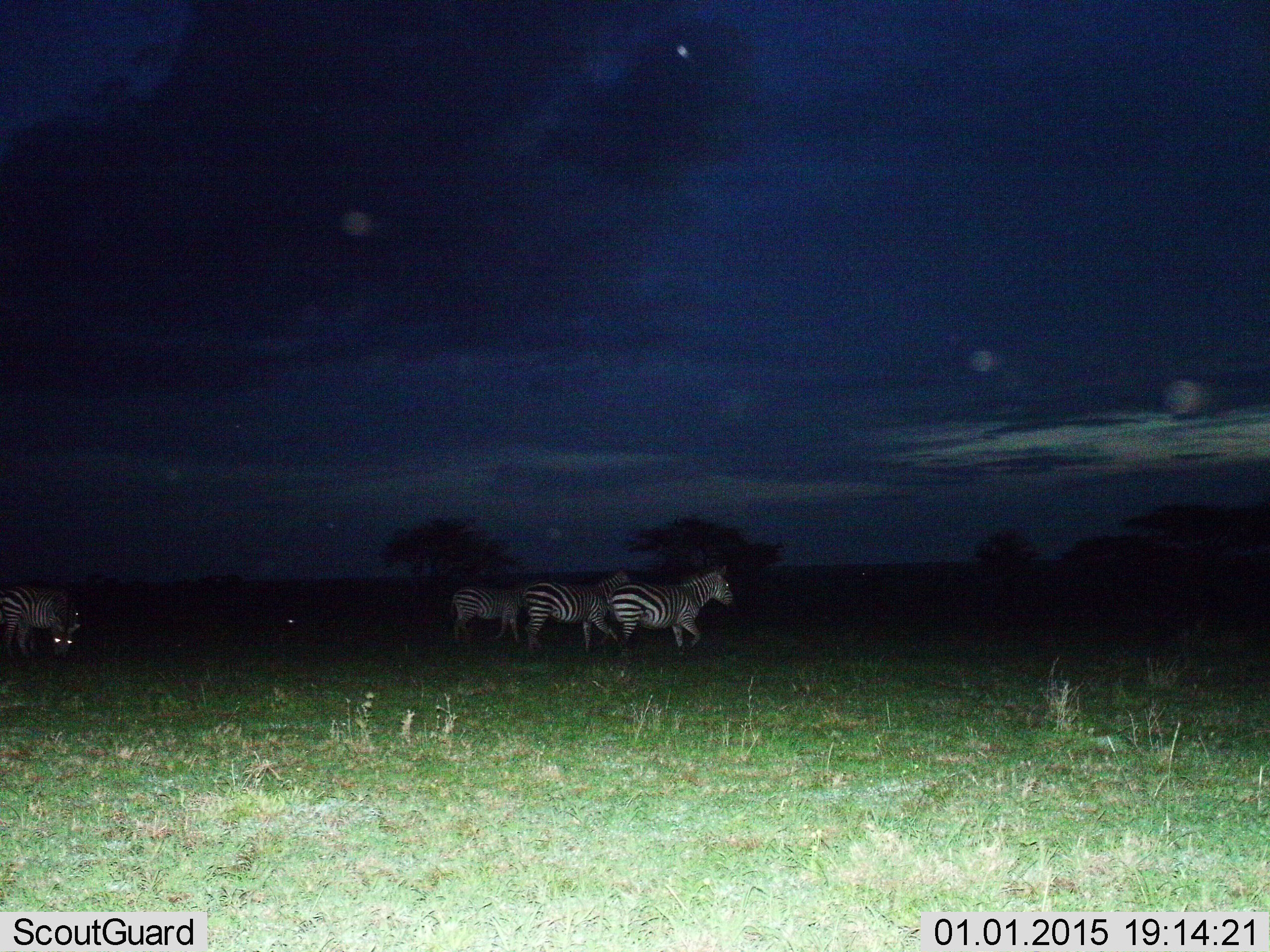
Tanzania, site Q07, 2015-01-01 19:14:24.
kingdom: Animalia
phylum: Chordata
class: Mammalia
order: Perissodactyla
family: Equidae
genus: Equus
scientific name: Equus quagga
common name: plains zebra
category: zebra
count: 4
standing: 40%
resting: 0%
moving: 90%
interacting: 0%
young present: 0%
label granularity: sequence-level